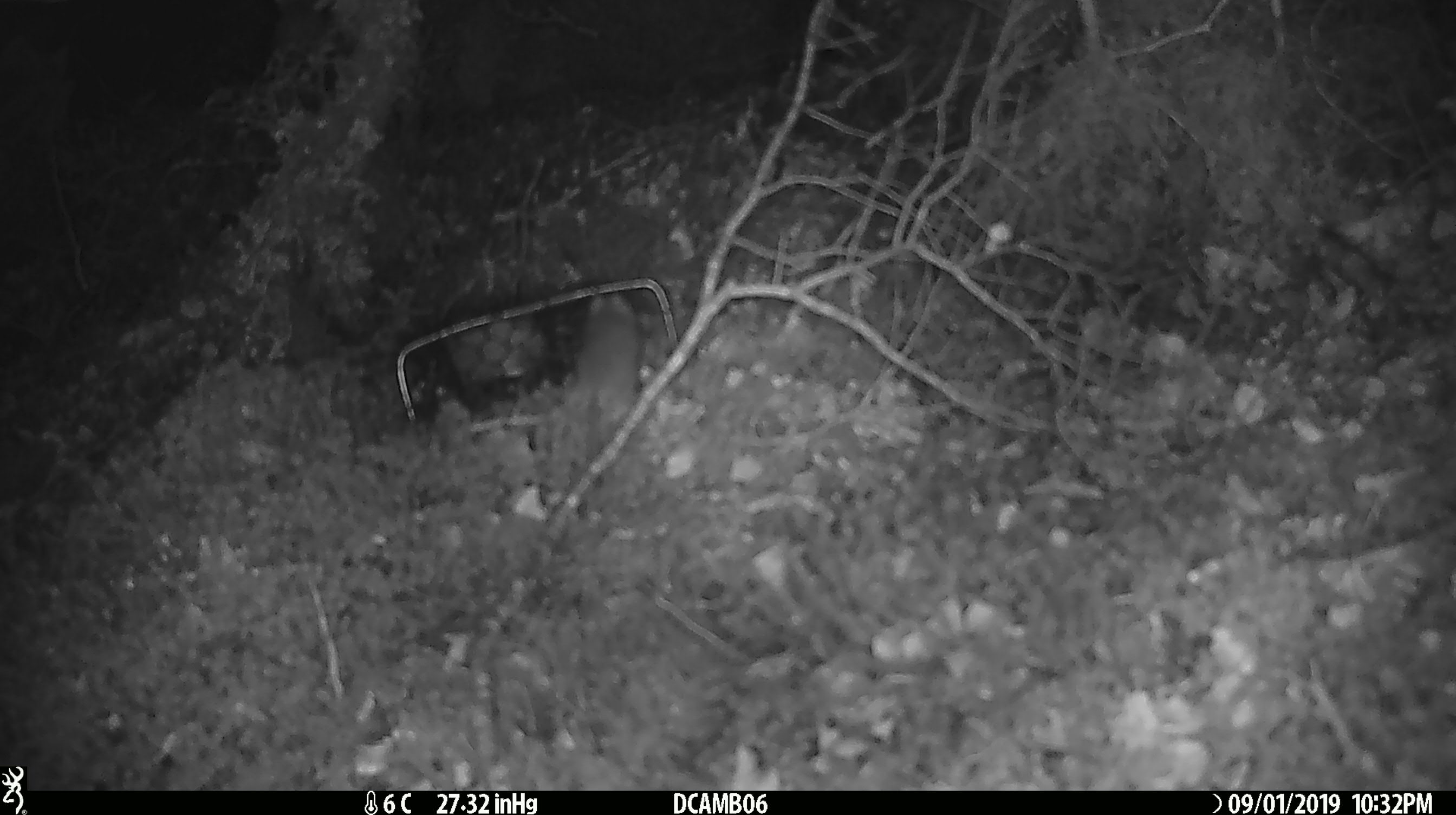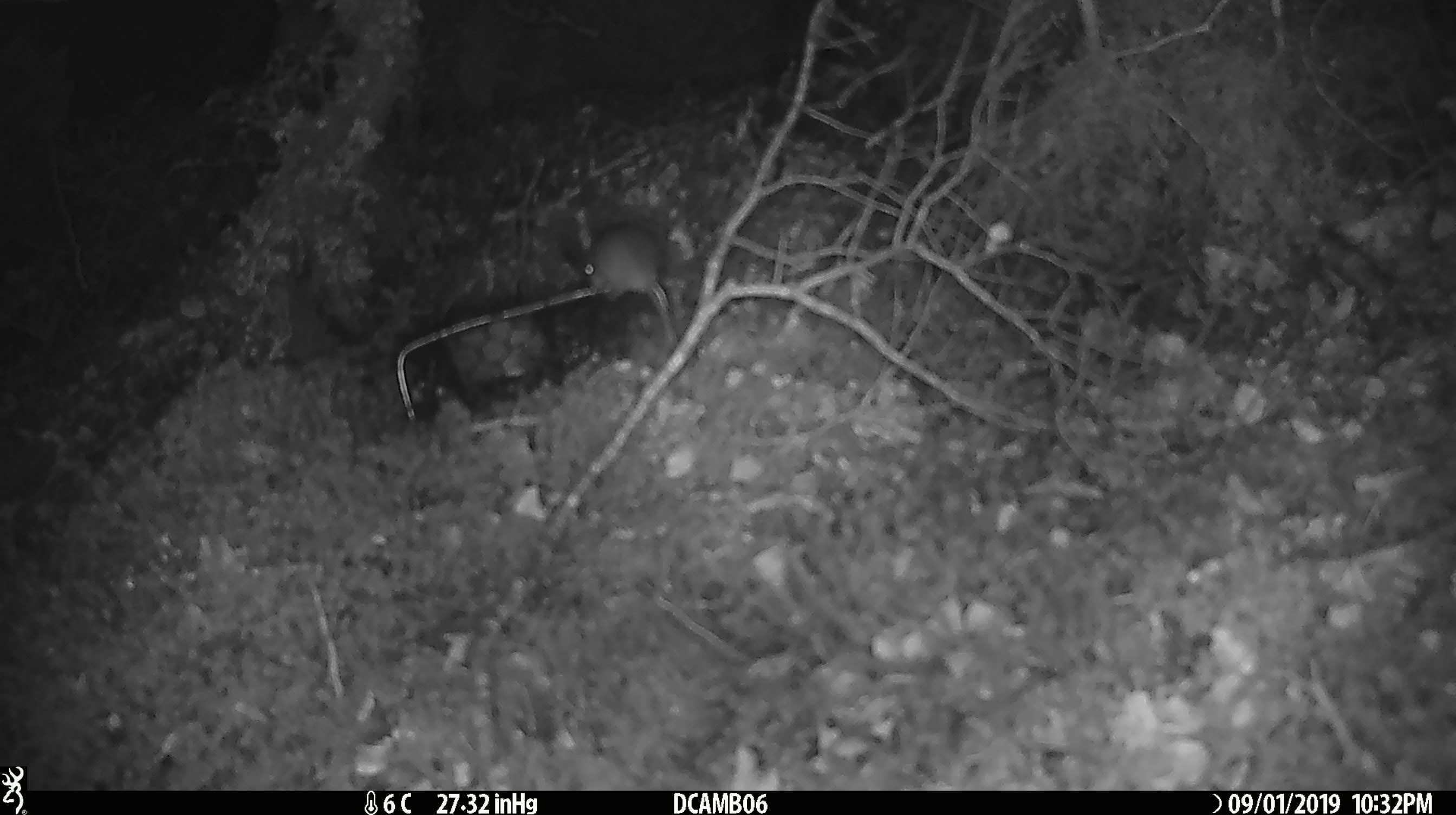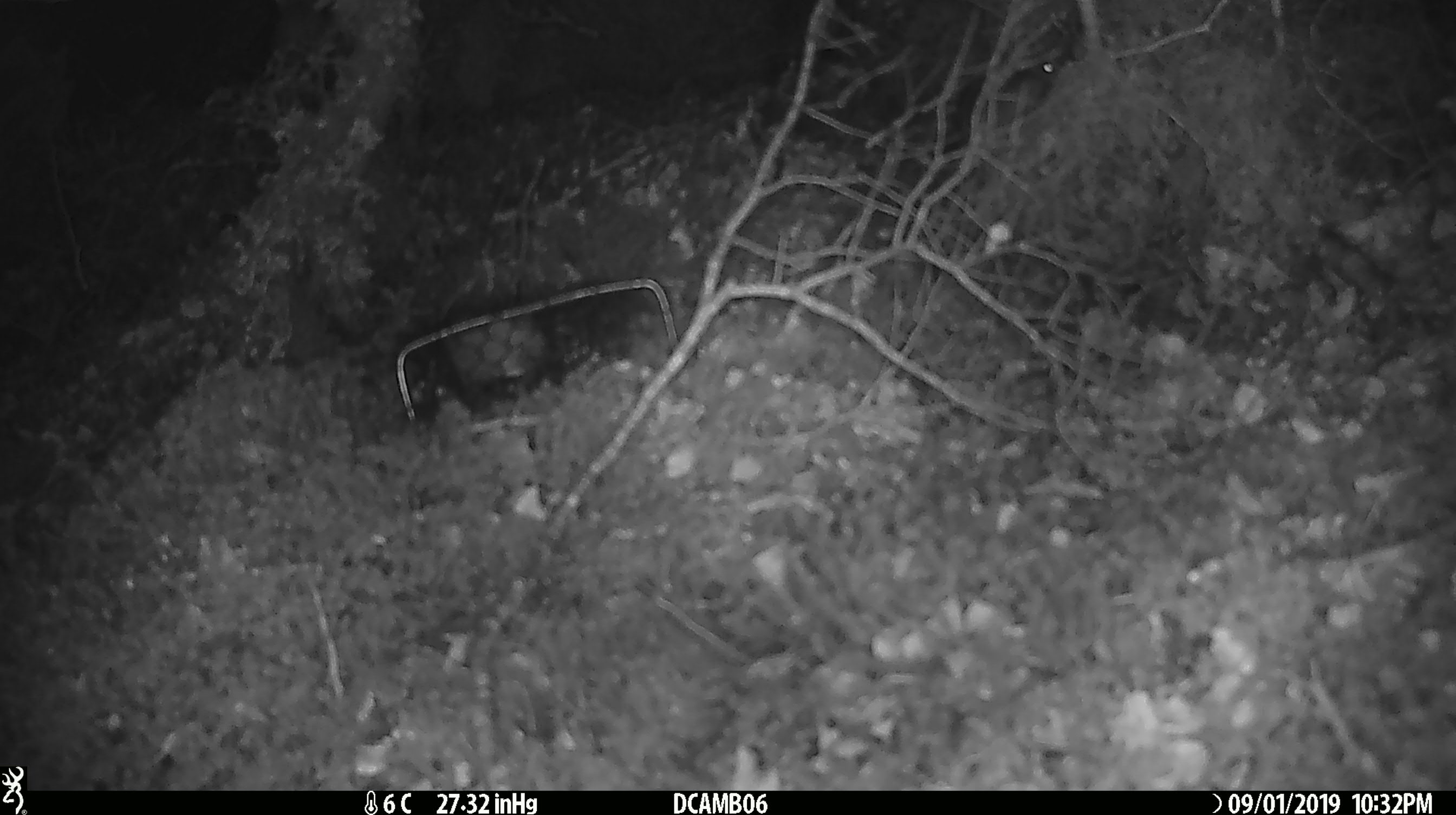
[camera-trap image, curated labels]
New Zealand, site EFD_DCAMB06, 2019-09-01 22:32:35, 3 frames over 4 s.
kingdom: Animalia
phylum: Chordata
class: Mammalia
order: Rodentia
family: Muridae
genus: Mus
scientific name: Mus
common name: mouse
Mouse (Mus).